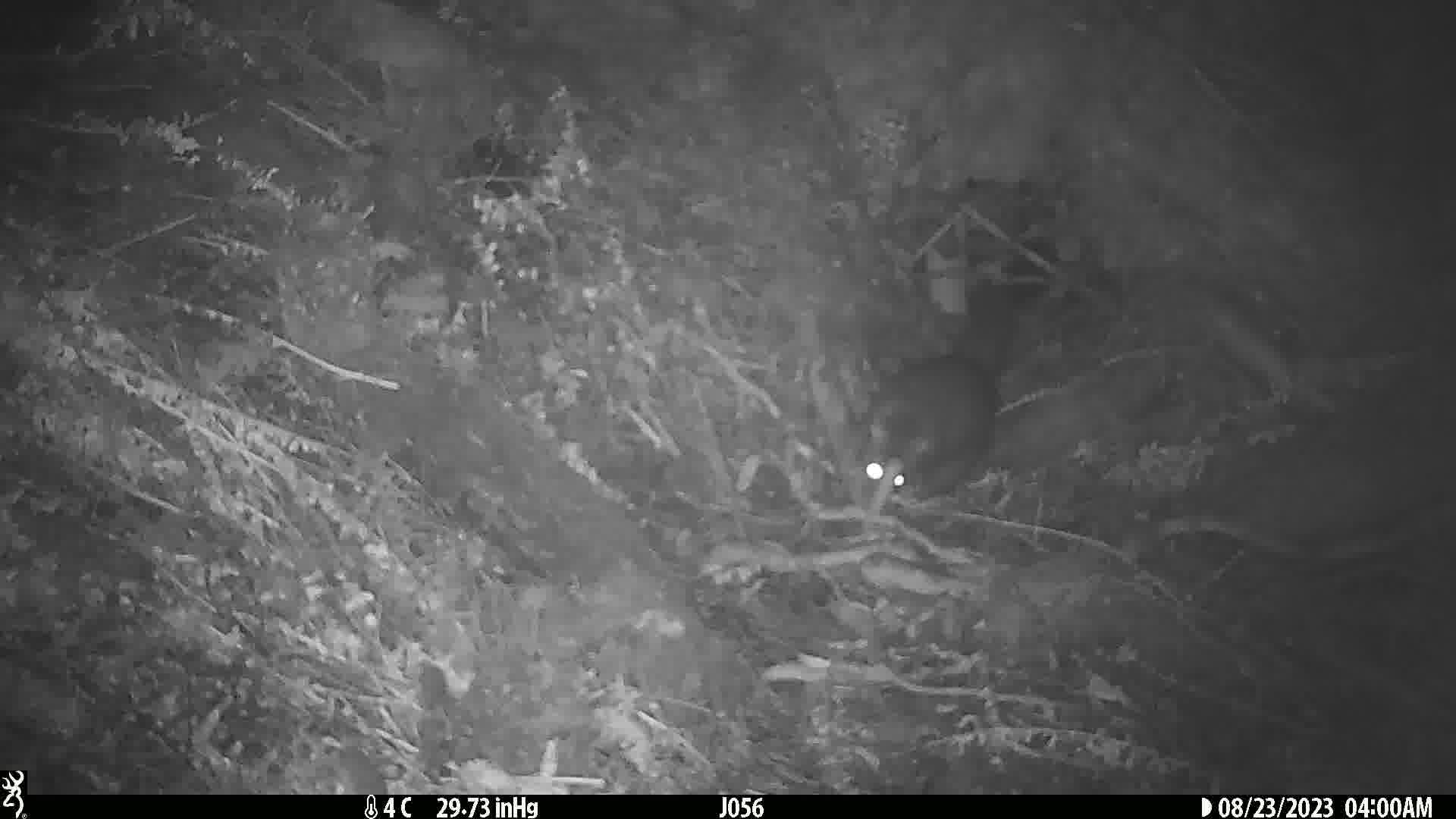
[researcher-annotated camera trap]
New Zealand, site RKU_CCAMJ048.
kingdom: Animalia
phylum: Chordata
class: Mammalia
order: Diprotodontia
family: Phalangeridae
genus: Trichosurus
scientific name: Trichosurus vulpecula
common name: common brushtail possum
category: possum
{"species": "possum (common brushtail possum) (Trichosurus vulpecula)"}